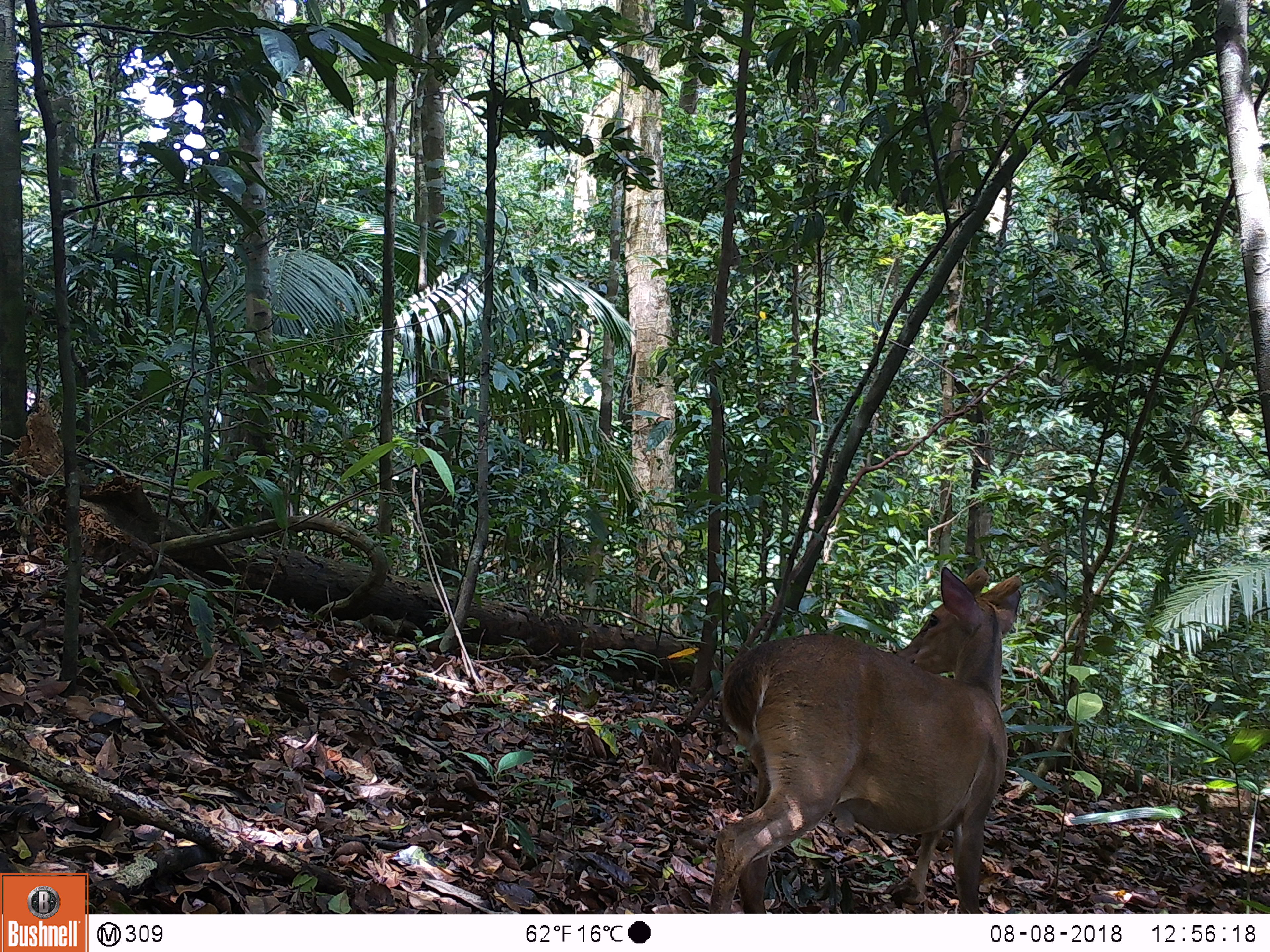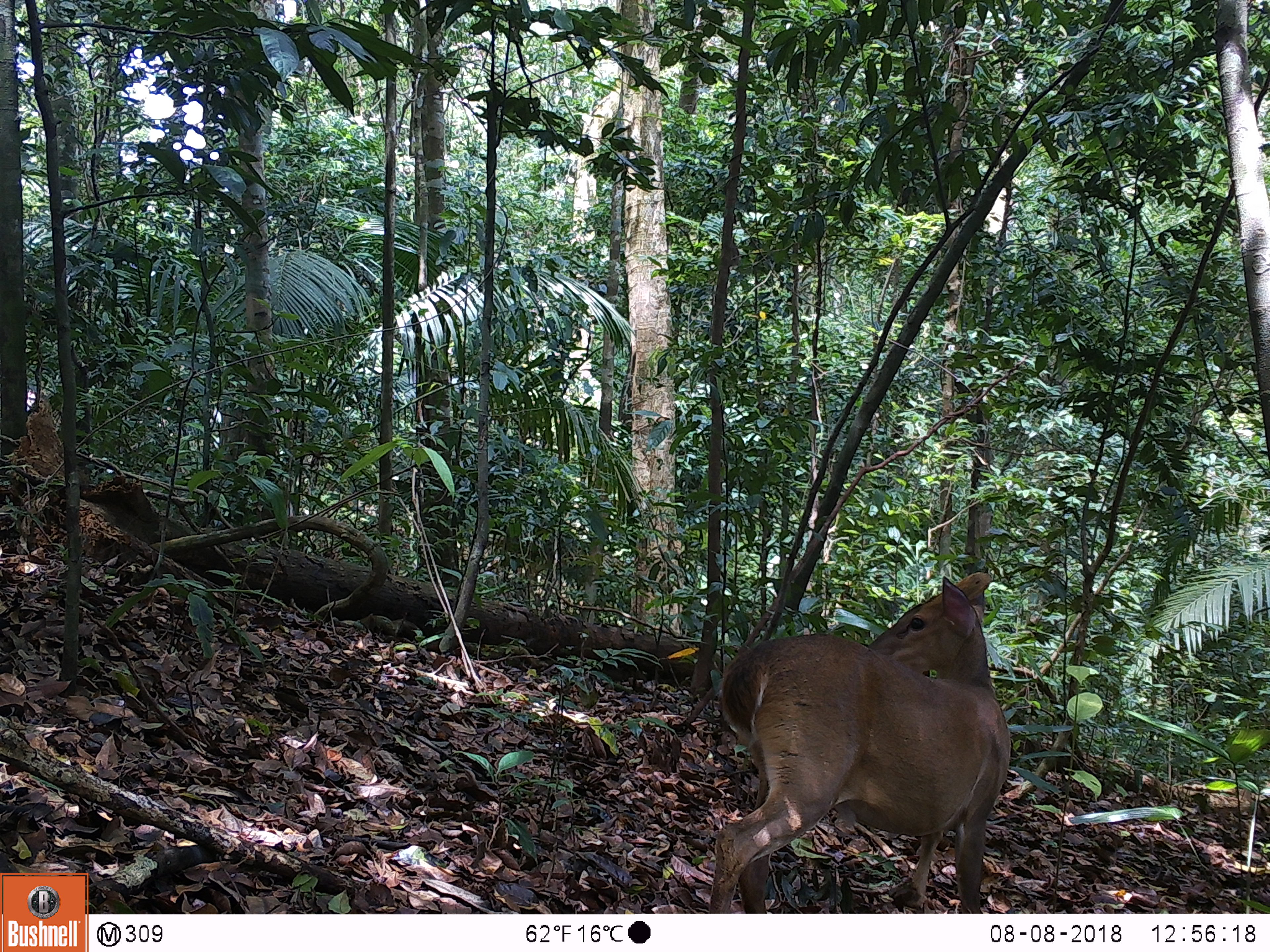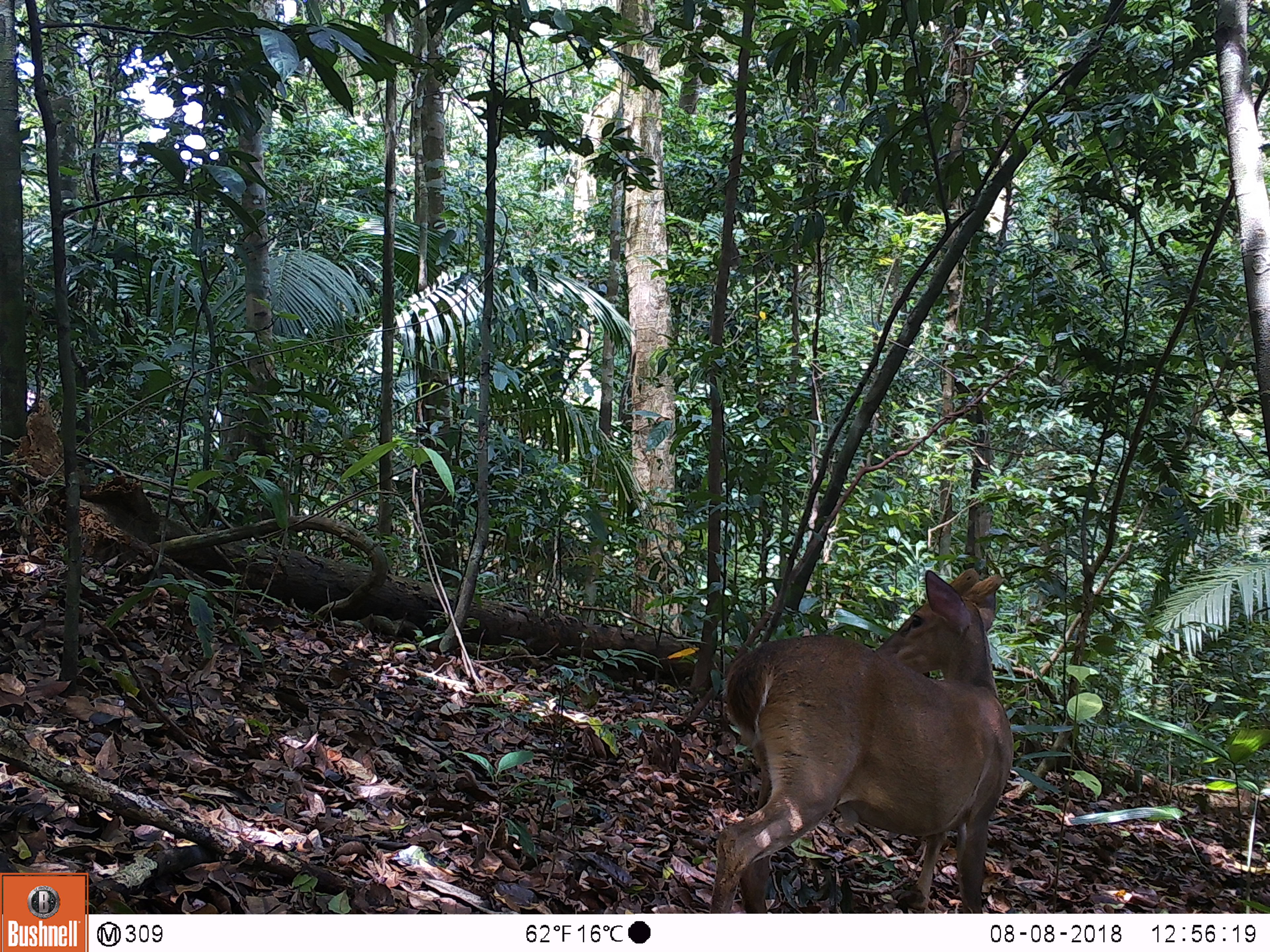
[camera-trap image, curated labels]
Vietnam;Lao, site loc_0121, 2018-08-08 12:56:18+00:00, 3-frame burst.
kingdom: Animalia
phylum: Chordata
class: Mammalia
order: Artiodactyla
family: Cervidae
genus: Muntiacus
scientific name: Muntiacus vuquangensis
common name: large-antlered muntjac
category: large antlered muntjac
Large antlered muntjac (large-antlered muntjac) (Muntiacus vuquangensis). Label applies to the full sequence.